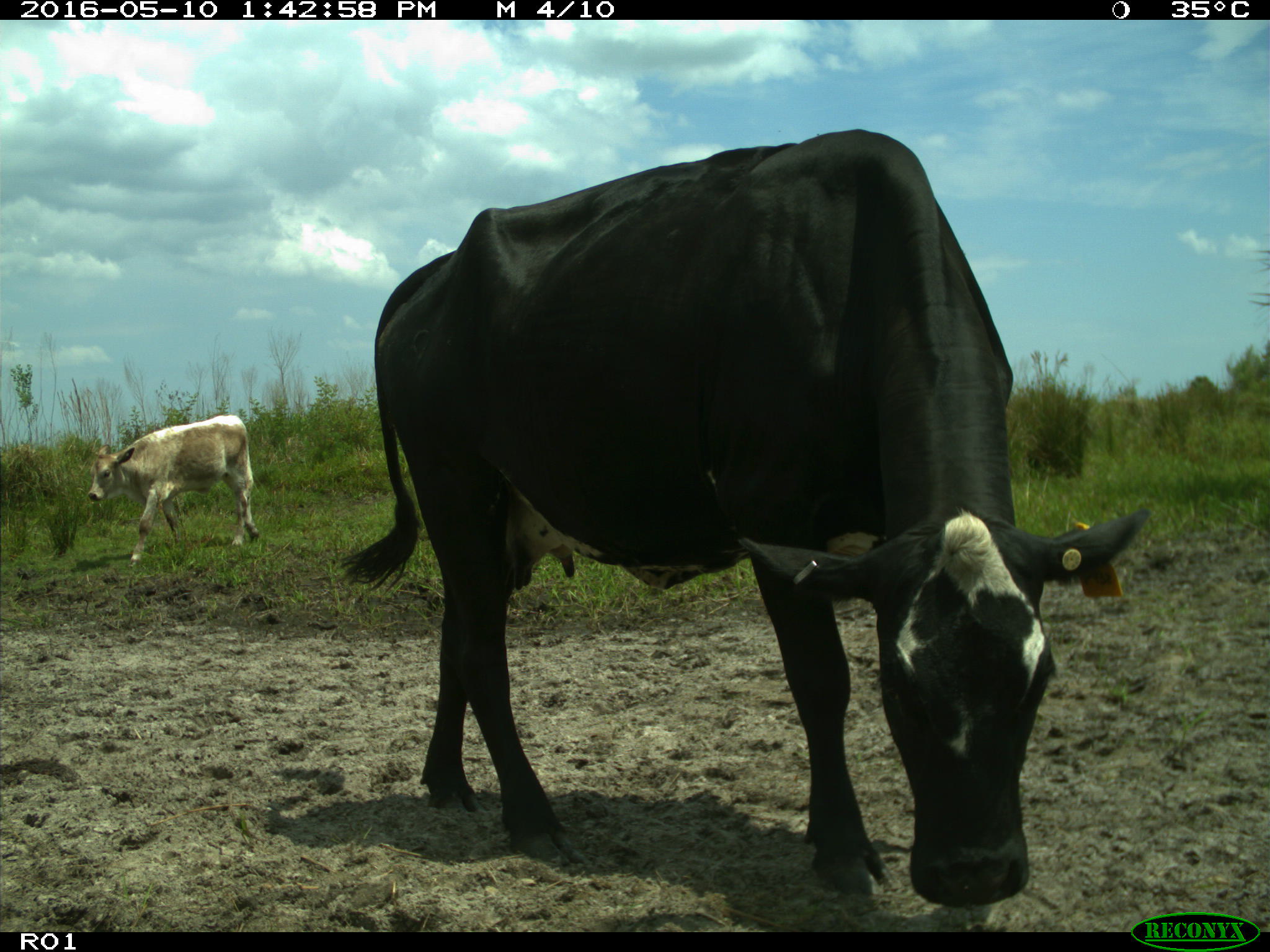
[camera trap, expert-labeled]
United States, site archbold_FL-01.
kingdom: Animalia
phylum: Chordata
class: Mammalia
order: Artiodactyla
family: Bovidae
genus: Bos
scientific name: Bos taurus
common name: domestic cow